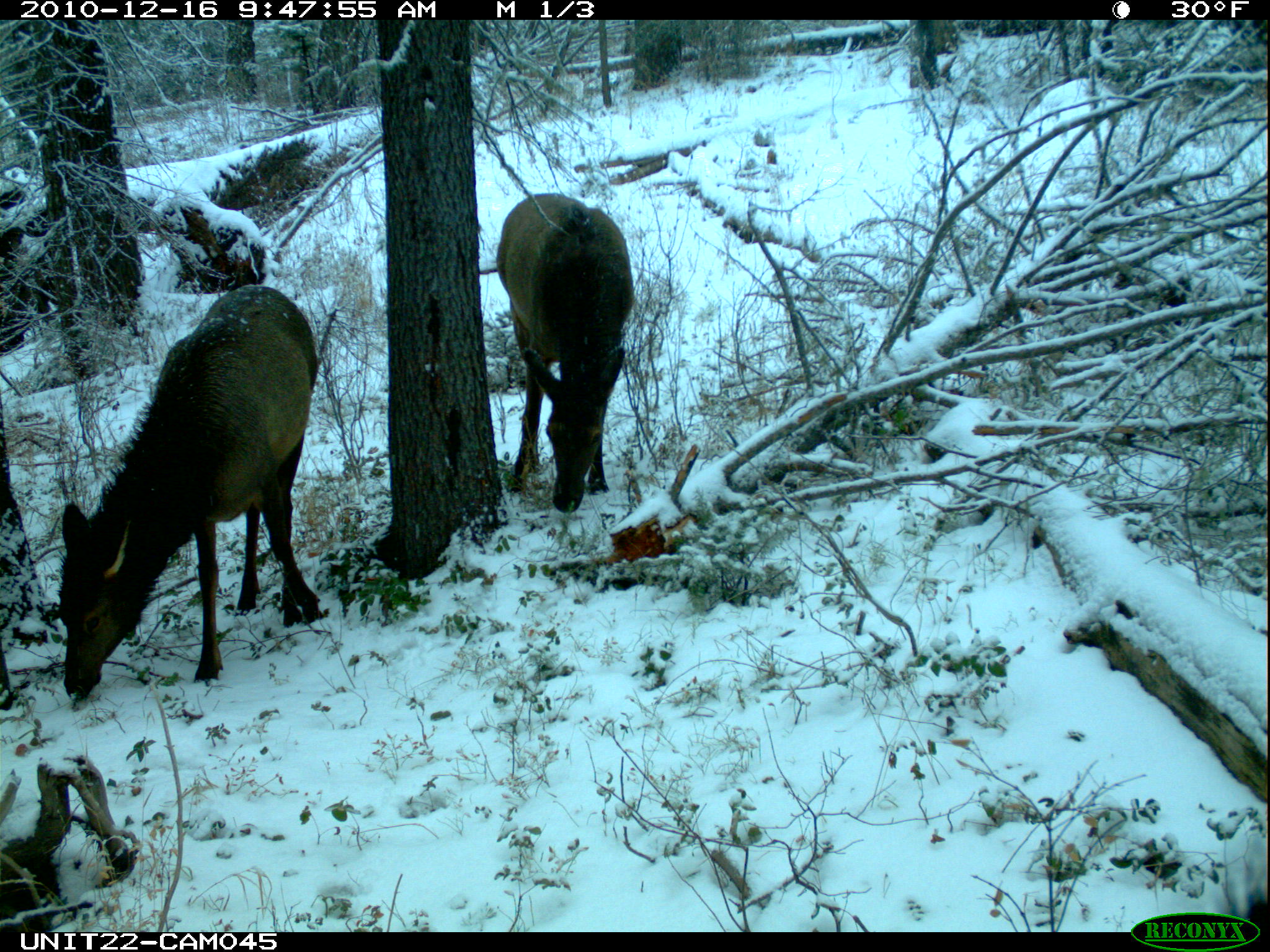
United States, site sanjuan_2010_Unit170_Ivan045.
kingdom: Animalia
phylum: Chordata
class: Mammalia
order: Artiodactyla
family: Cervidae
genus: Cervus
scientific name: Cervus elaphus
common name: red deer